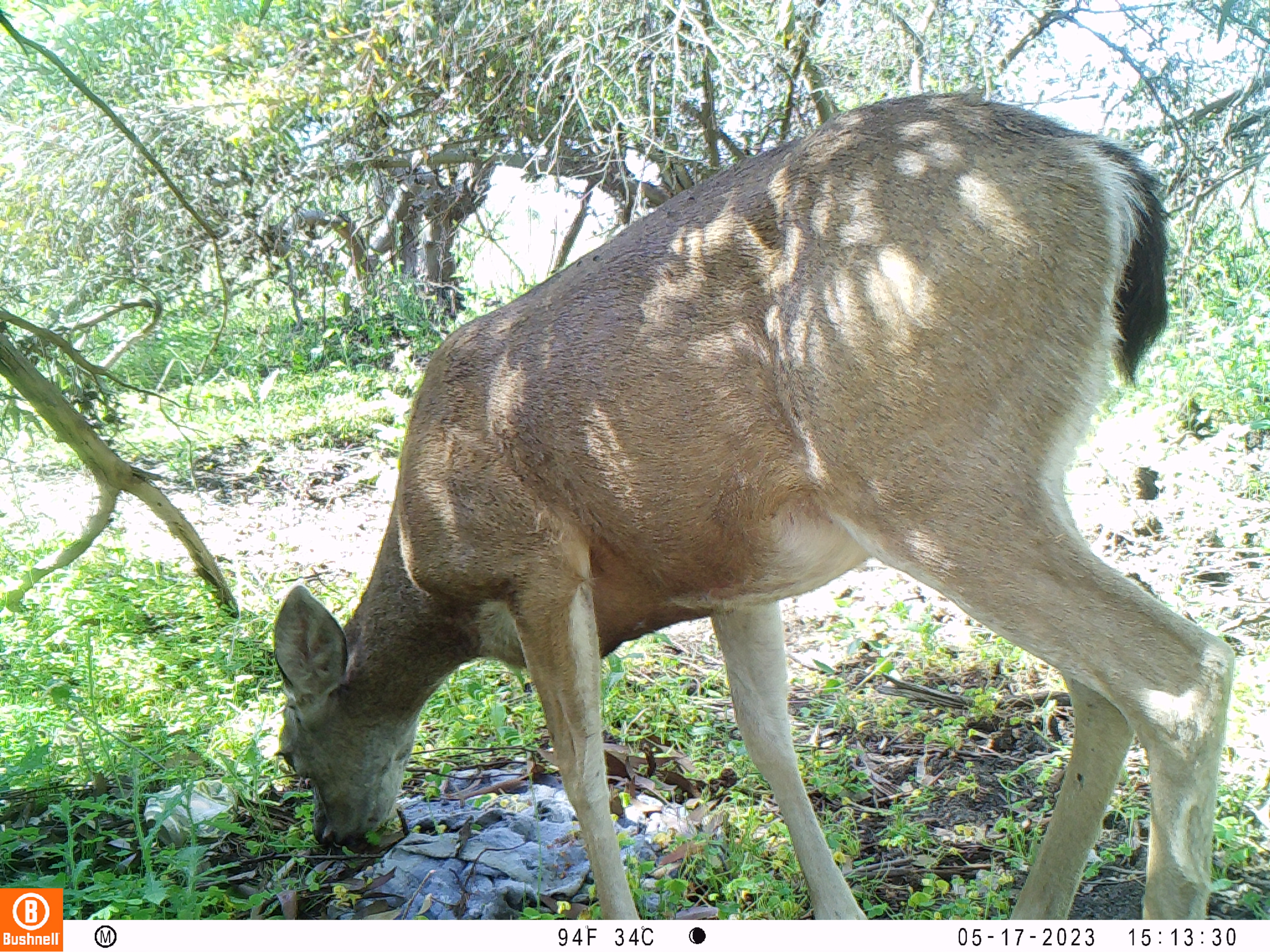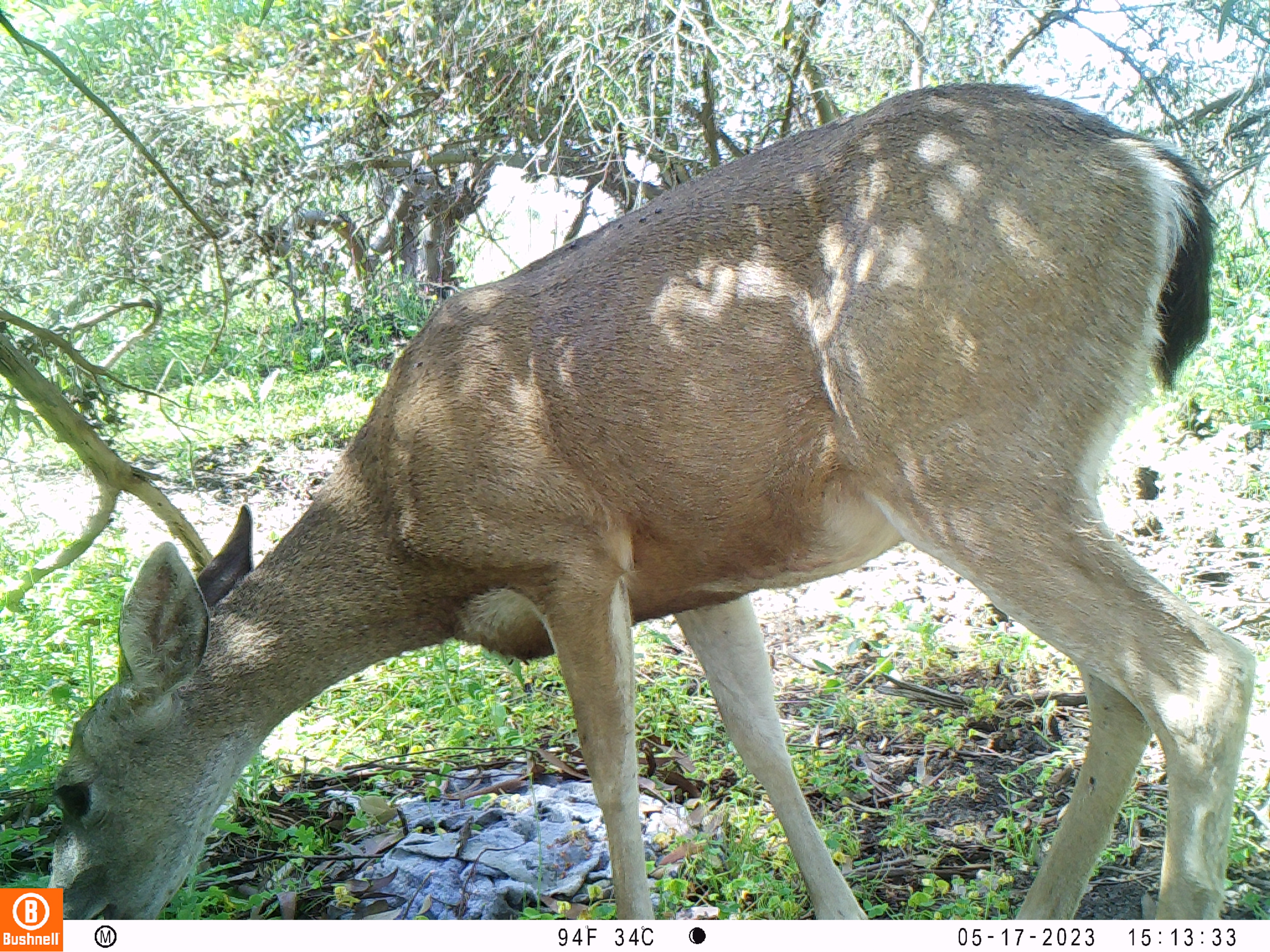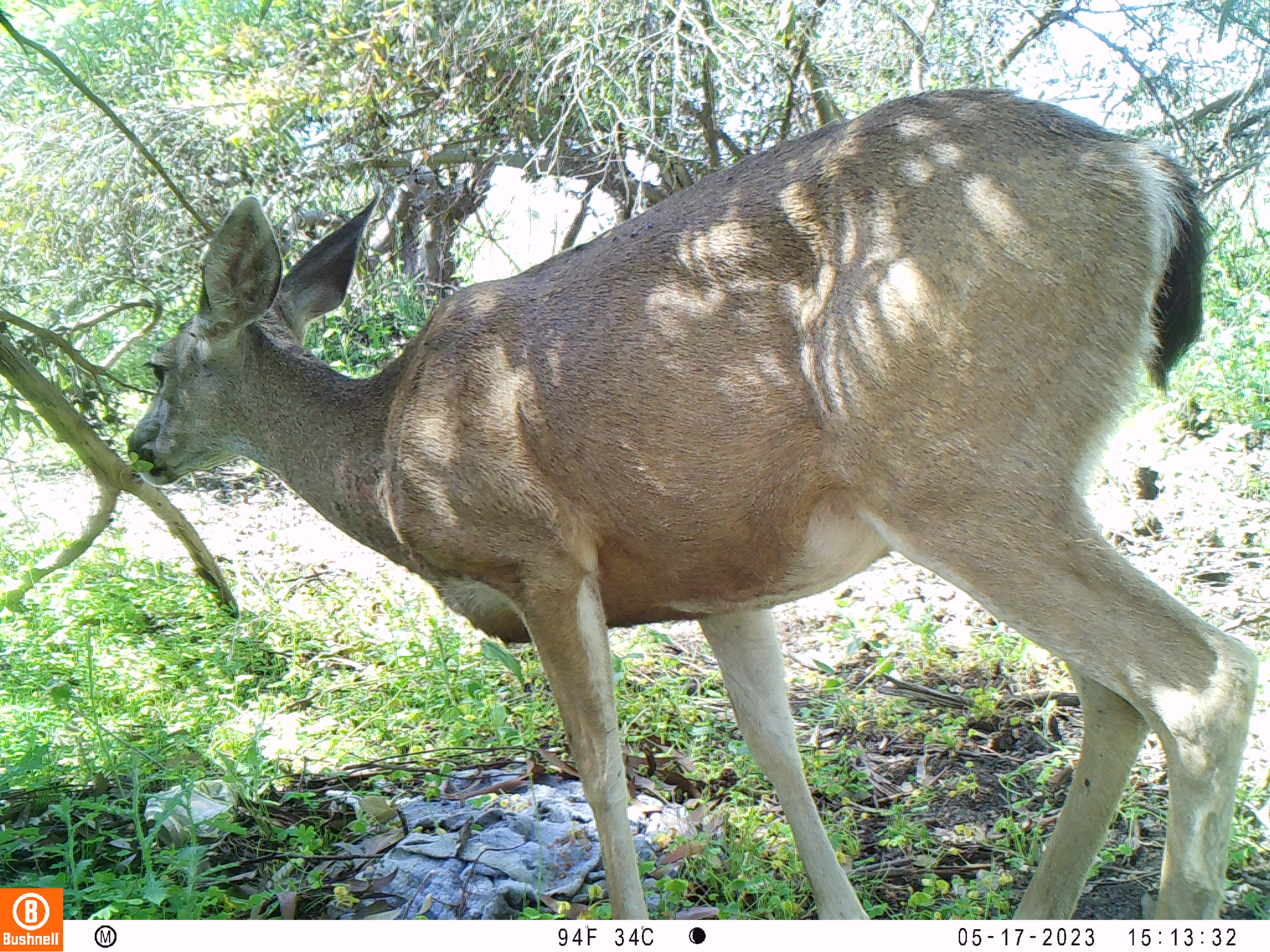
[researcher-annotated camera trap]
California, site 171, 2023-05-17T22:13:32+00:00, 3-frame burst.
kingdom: Animalia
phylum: Chordata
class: Mammalia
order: Artiodactyla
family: Cervidae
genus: Odocoileus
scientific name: Odocoileus hemionus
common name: mule deer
Mule deer (Odocoileus hemionus).